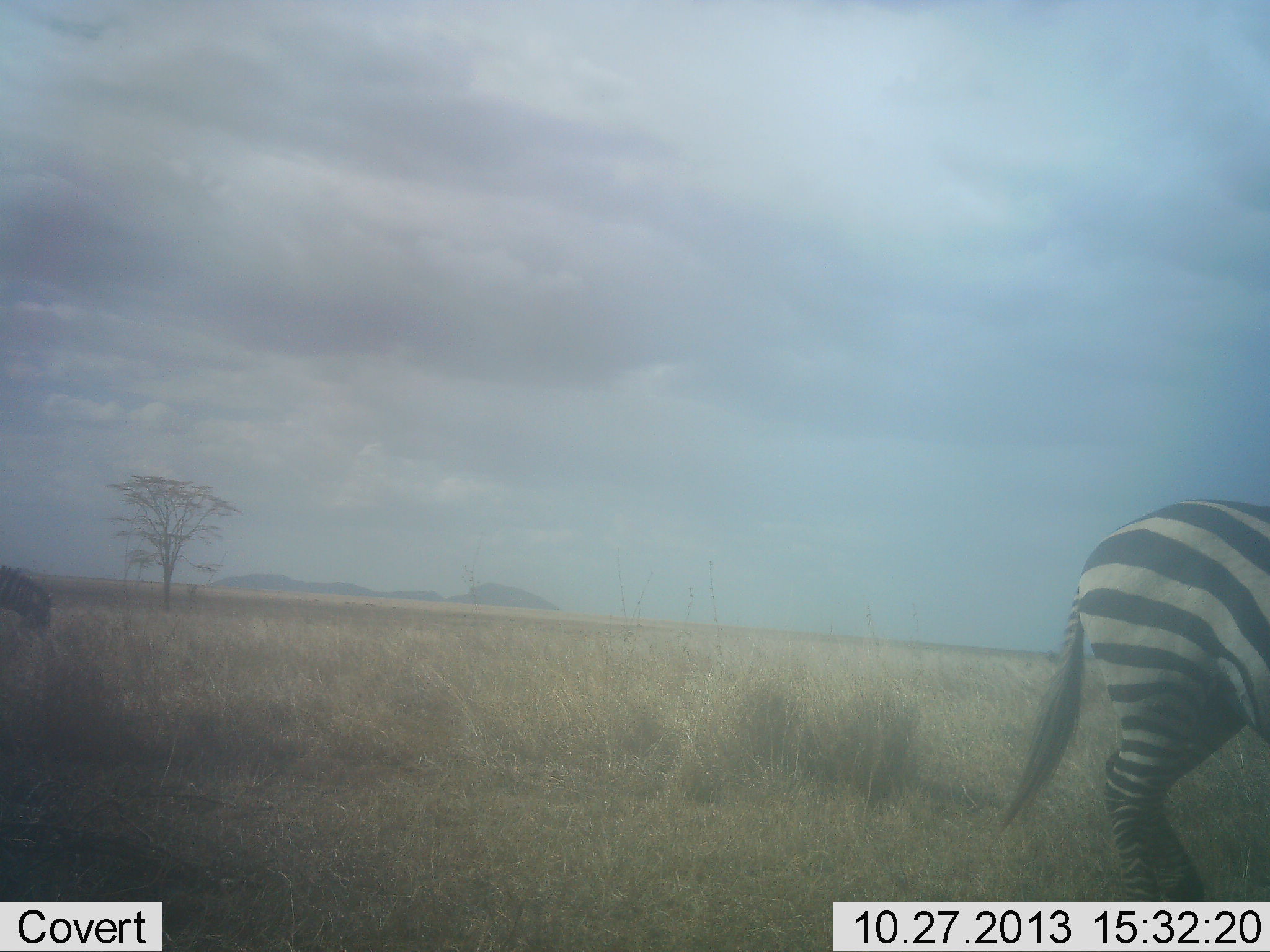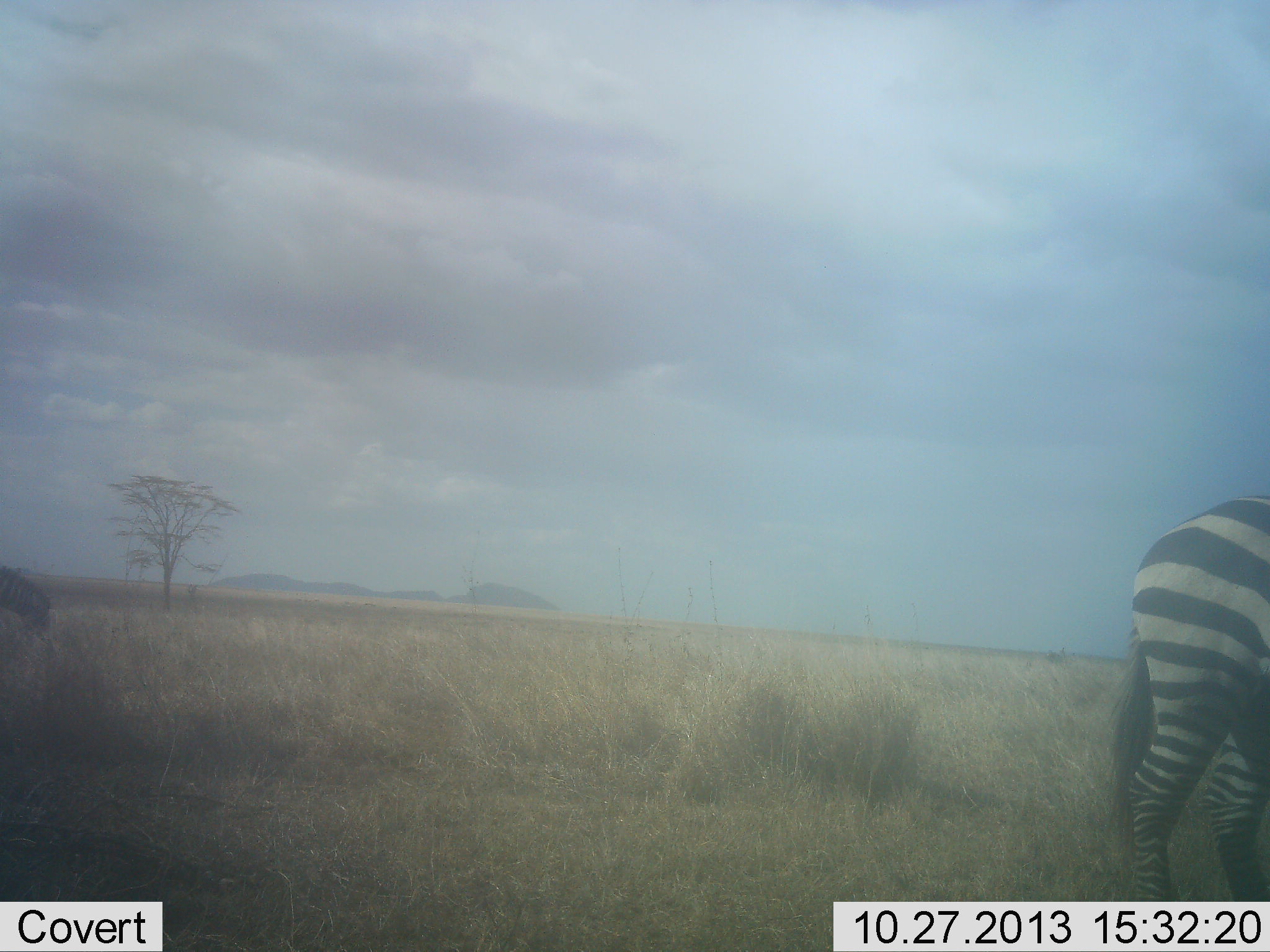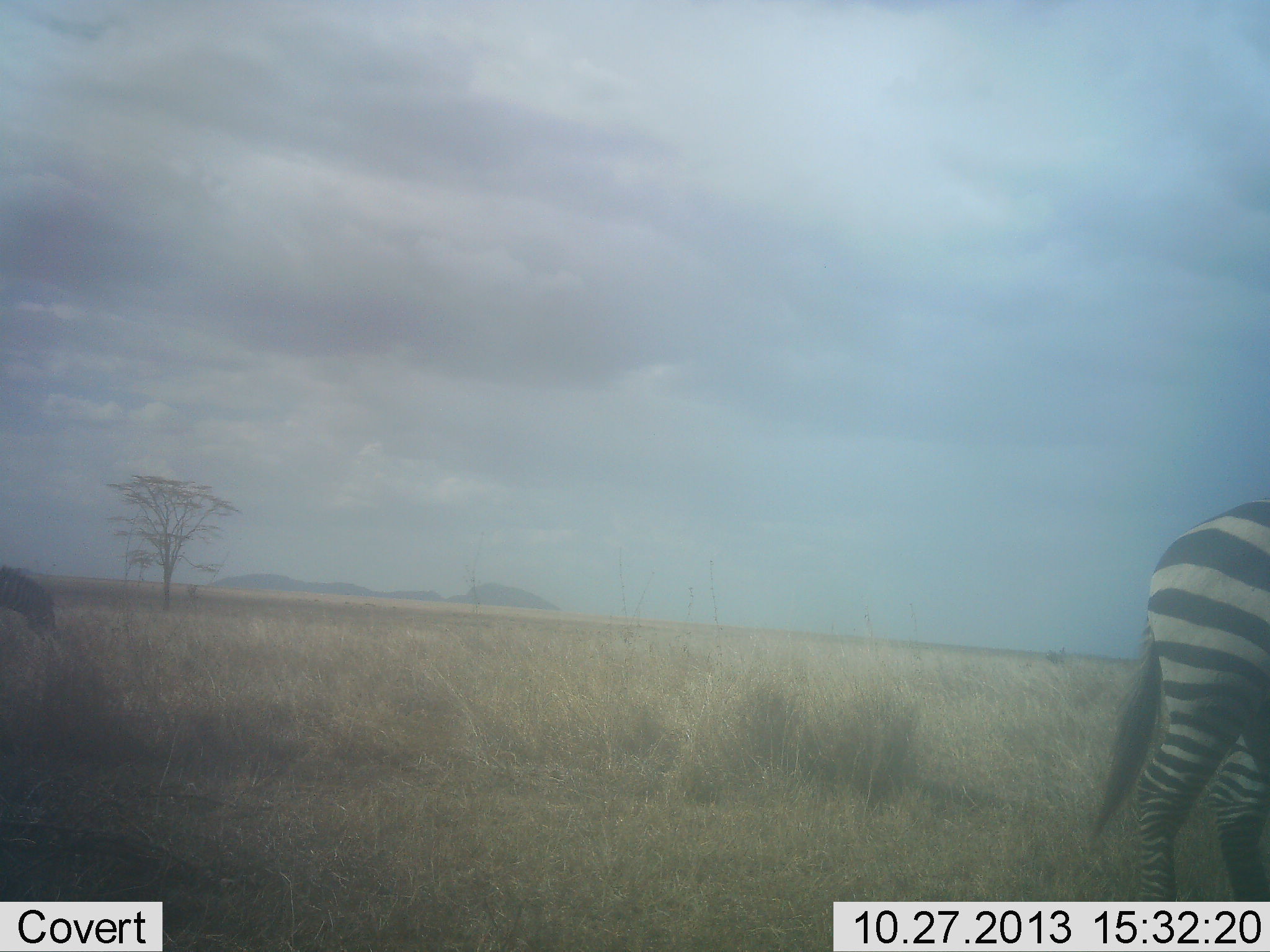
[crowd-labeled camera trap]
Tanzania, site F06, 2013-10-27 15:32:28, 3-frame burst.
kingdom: Animalia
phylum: Chordata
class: Mammalia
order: Perissodactyla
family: Equidae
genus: Equus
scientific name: Equus quagga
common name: plains zebra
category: zebra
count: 2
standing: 42%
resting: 0%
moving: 42%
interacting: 0%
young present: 0%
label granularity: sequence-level